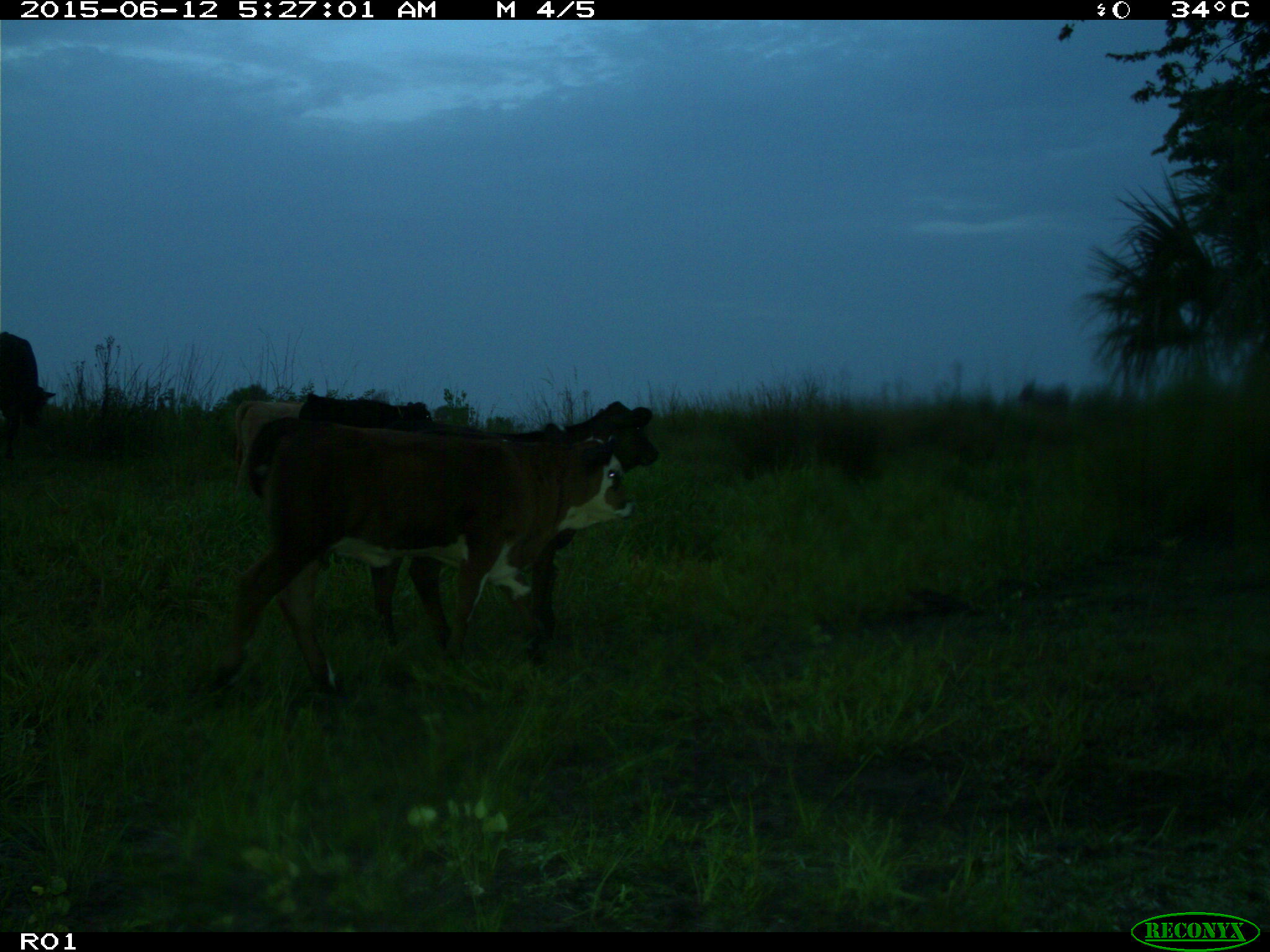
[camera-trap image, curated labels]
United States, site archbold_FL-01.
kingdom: Animalia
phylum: Chordata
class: Mammalia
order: Artiodactyla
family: Bovidae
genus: Bos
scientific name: Bos taurus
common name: domestic cow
Bos taurus (domestic cow).